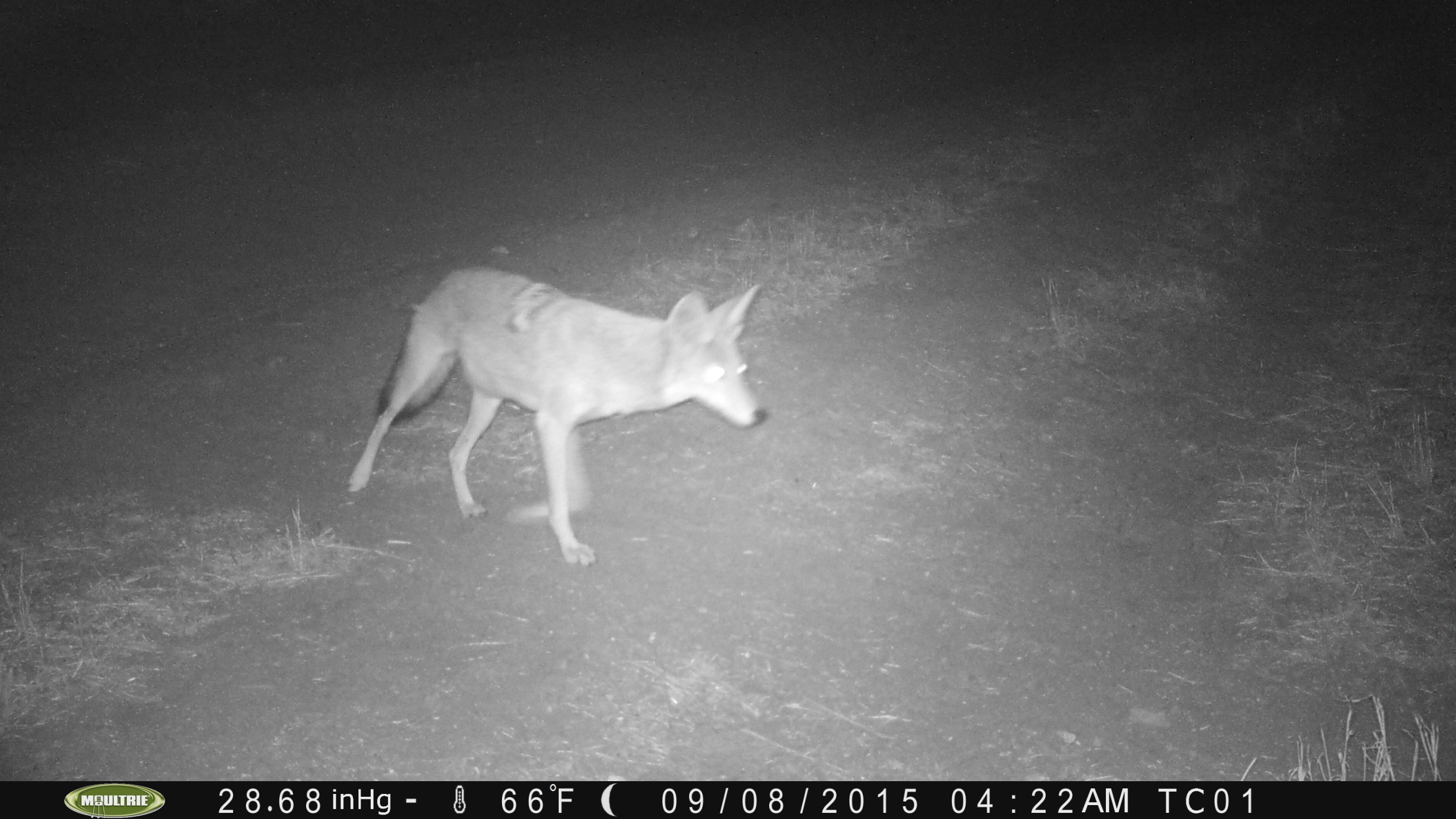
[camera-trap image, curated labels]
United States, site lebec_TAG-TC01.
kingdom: Animalia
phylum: Chordata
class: Mammalia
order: Carnivora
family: Canidae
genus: Canis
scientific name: Canis latrans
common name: coyote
Canis latrans (coyote).